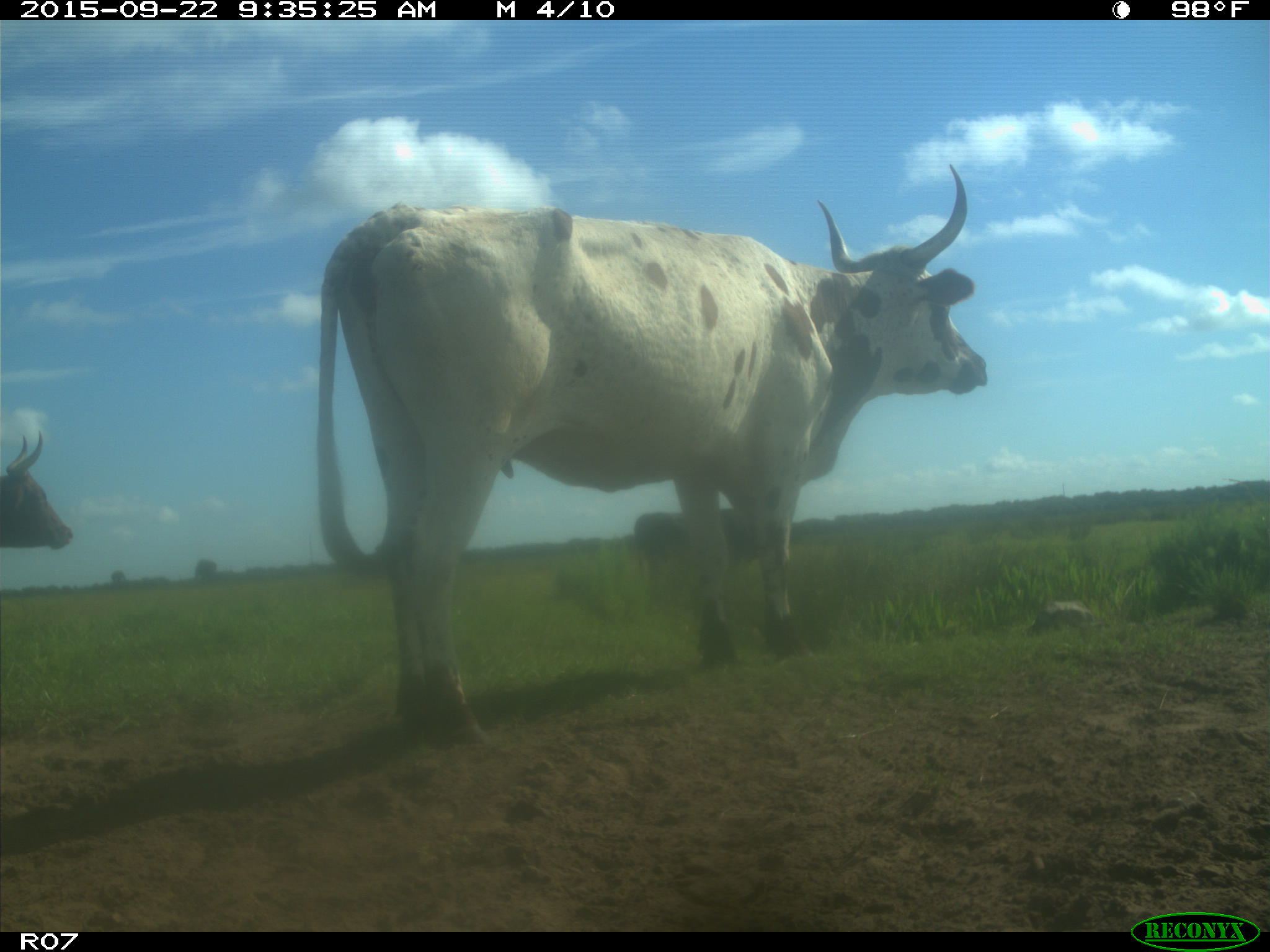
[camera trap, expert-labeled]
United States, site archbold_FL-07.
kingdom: Animalia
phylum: Chordata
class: Mammalia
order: Artiodactyla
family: Bovidae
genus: Bos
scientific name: Bos taurus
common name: domestic cow